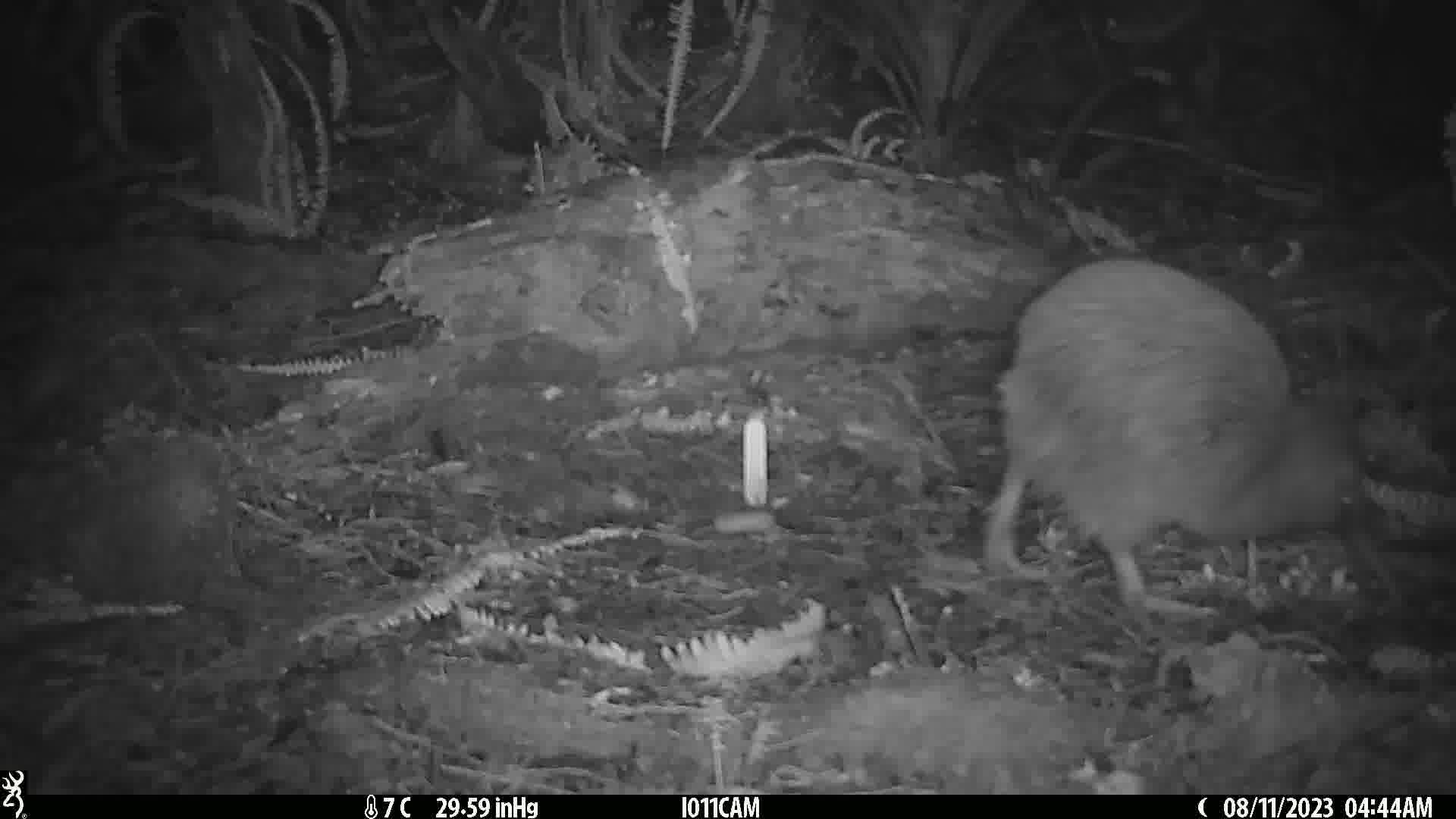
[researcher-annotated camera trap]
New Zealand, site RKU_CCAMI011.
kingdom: Animalia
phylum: Chordata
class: Aves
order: Apterygiformes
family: Apterygidae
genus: Apteryx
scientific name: Apteryx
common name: kiwi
Kiwi (Apteryx).